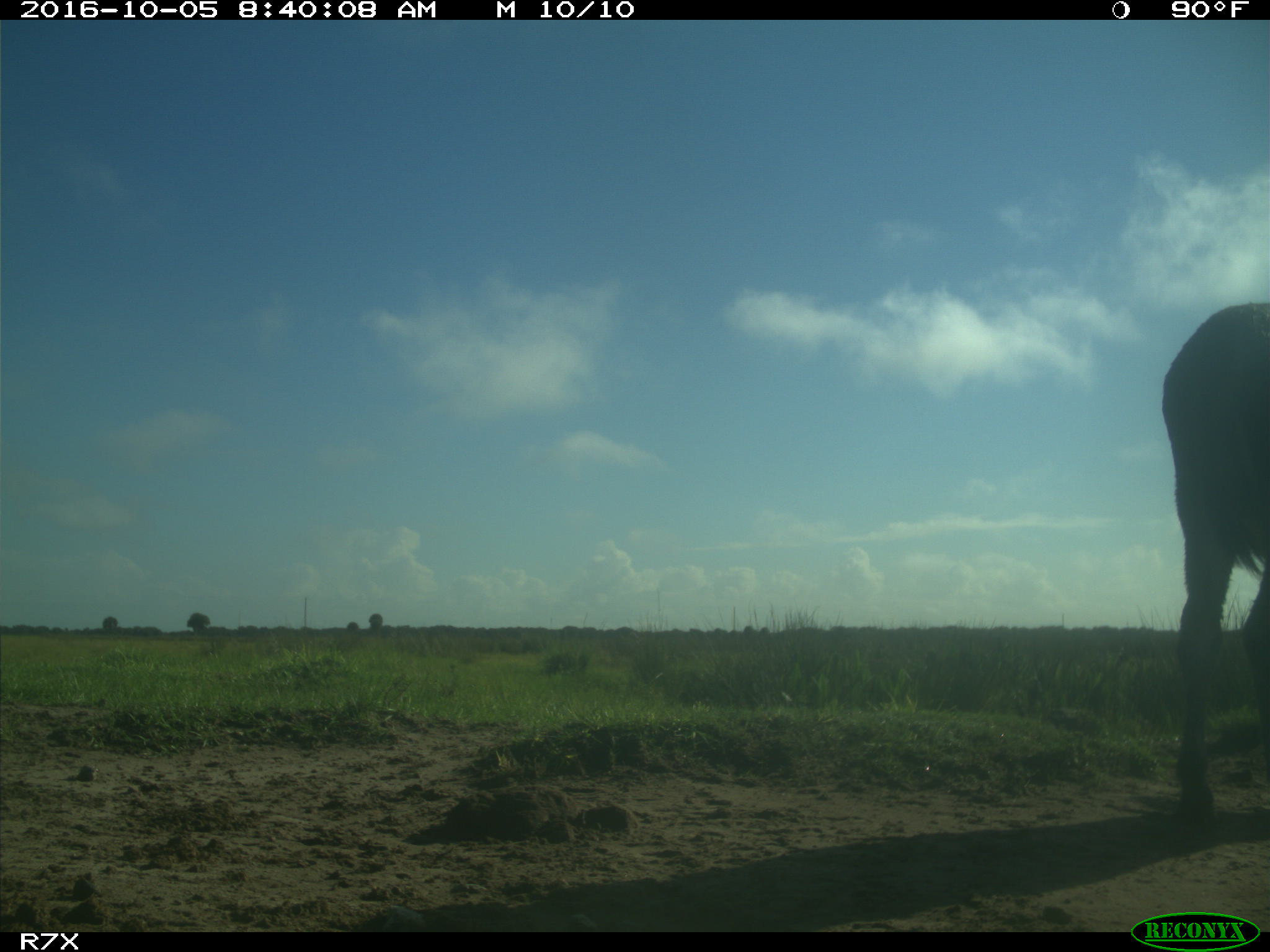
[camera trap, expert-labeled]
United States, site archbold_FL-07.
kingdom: Animalia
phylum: Chordata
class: Mammalia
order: Perissodactyla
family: Equidae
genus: Equus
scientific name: Equus africanus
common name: african wild ass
Equus africanus (african wild ass).